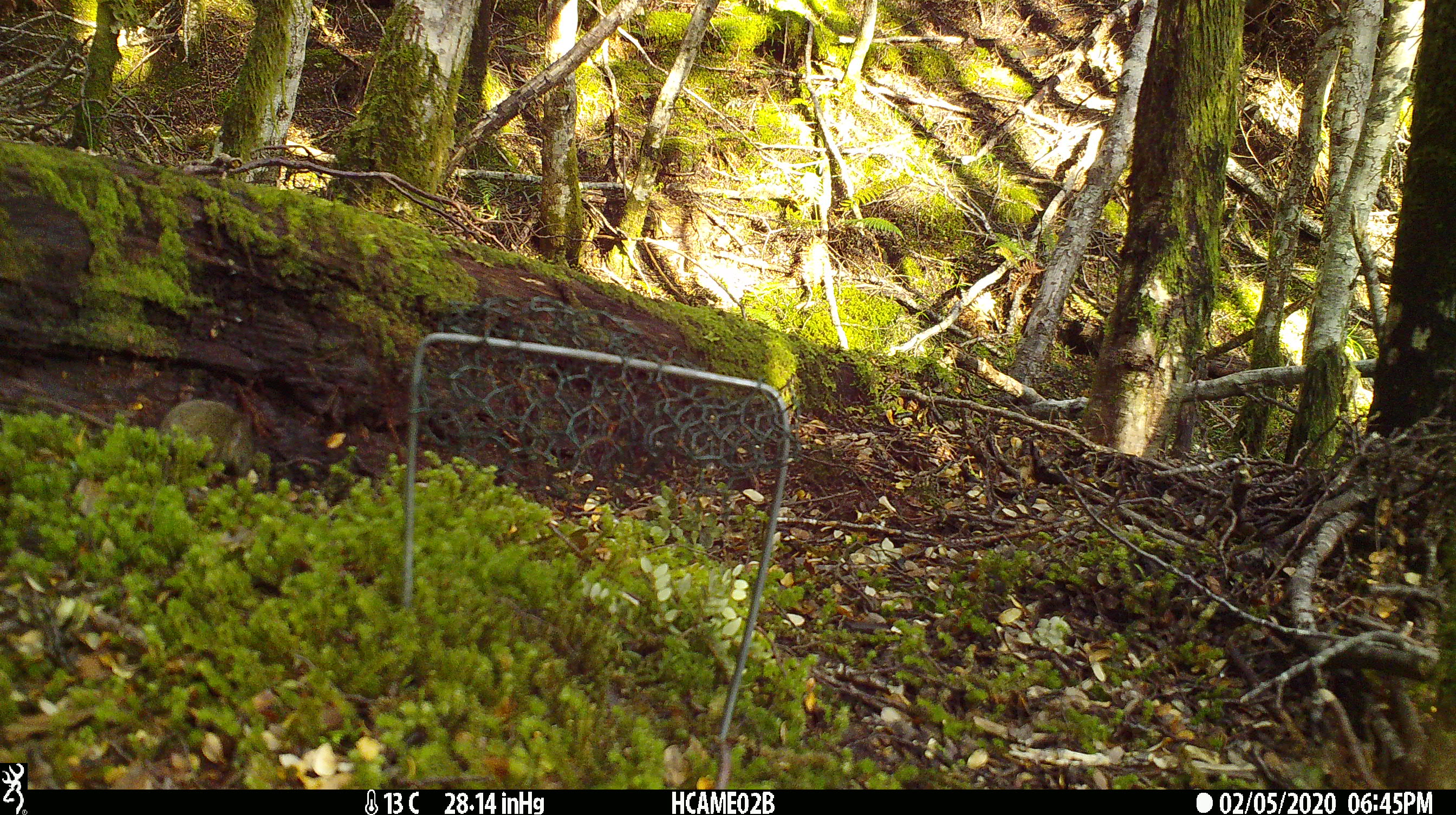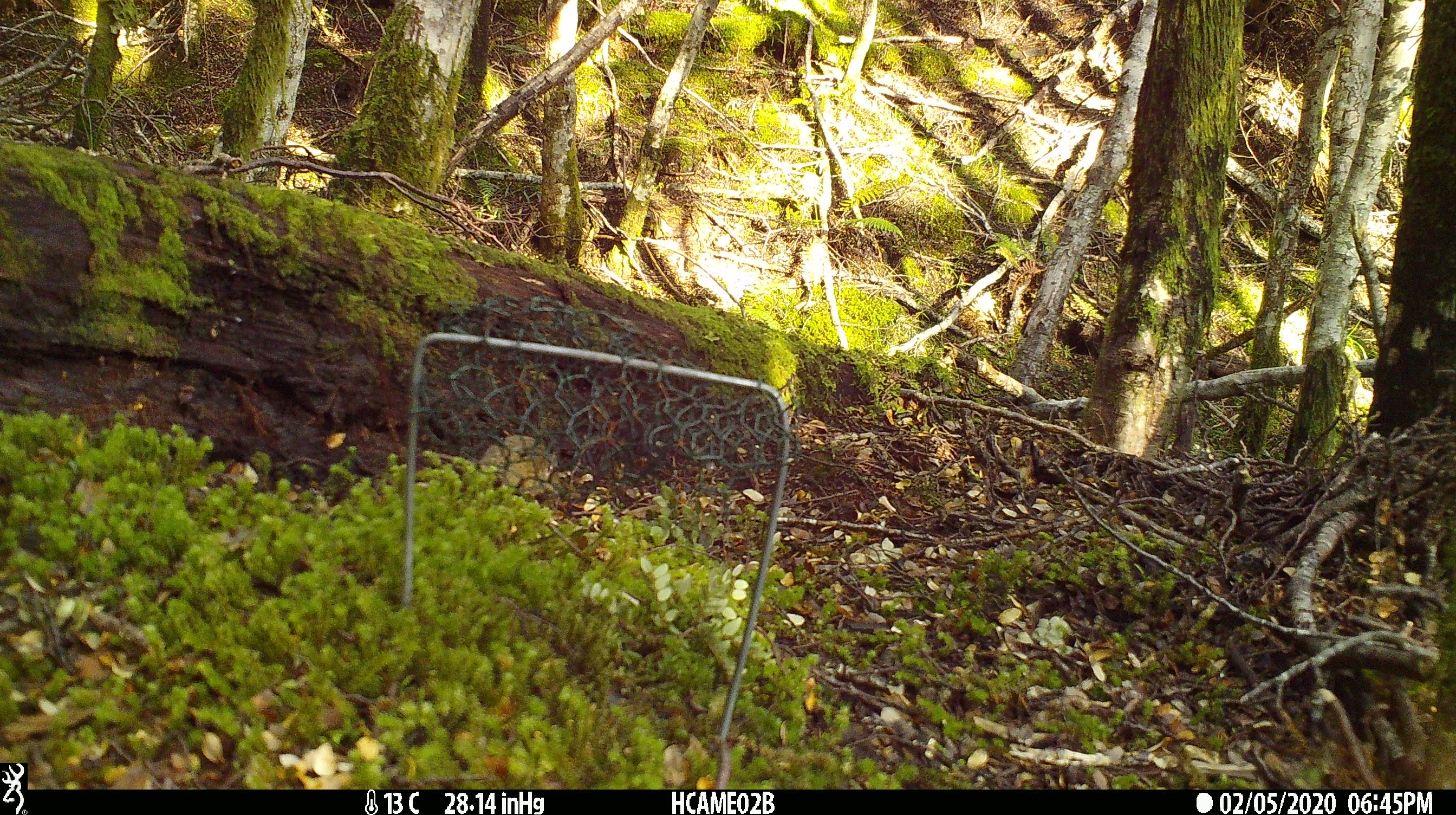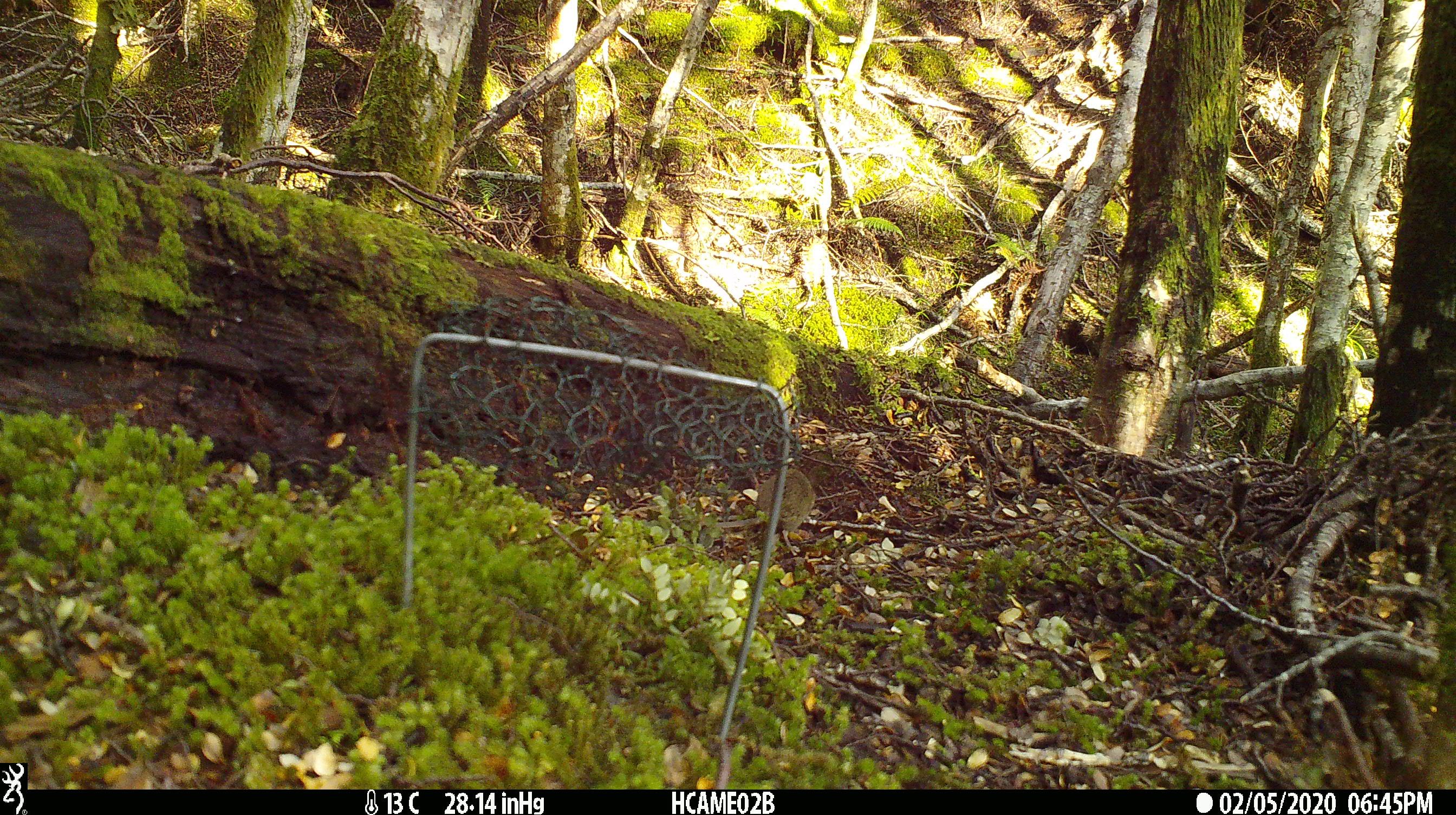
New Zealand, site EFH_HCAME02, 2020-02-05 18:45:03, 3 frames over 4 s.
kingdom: Animalia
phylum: Chordata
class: Mammalia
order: Rodentia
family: Muridae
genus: Mus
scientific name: Mus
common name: mouse